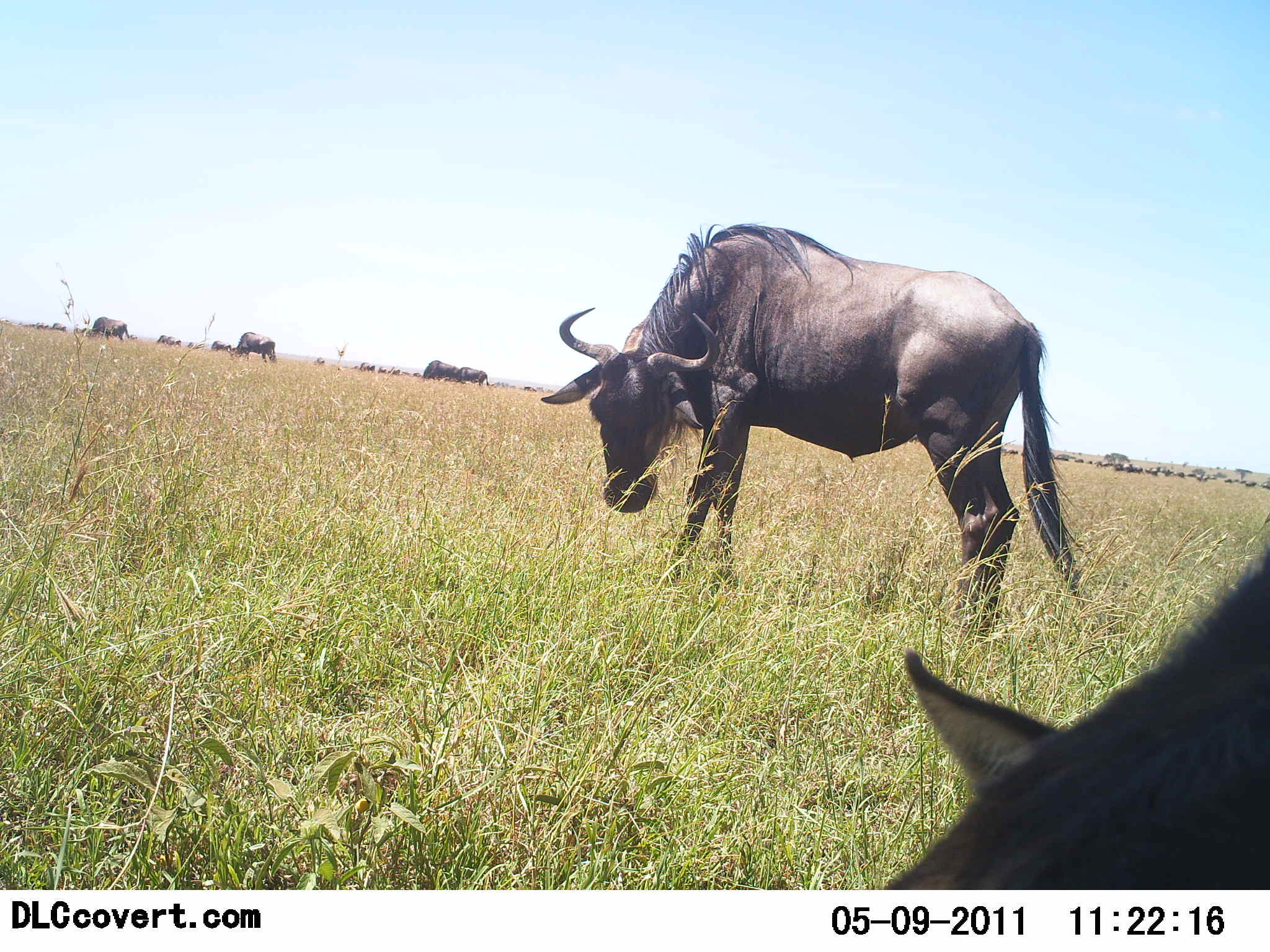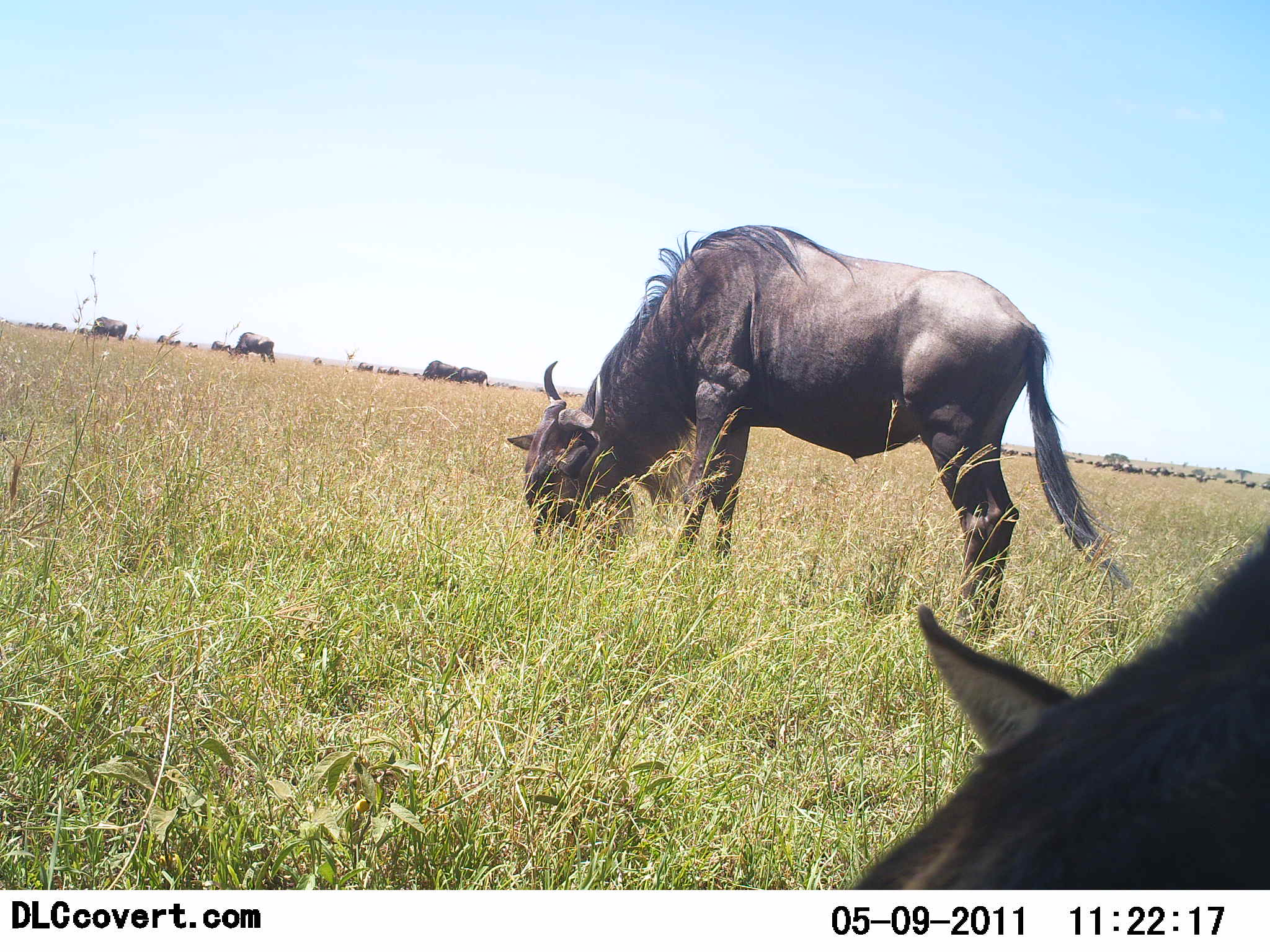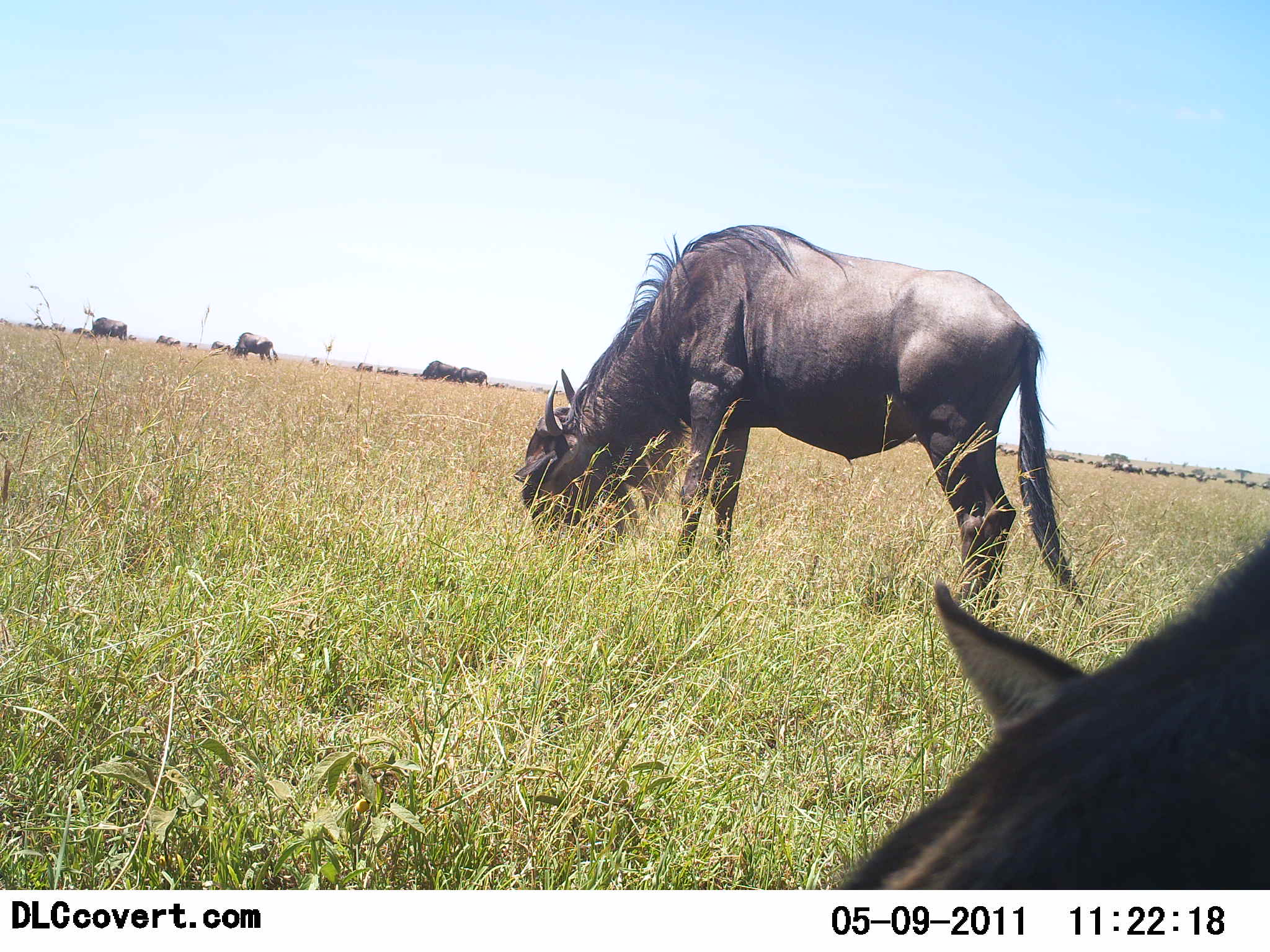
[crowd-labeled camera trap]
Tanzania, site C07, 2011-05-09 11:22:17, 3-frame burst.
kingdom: Animalia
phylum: Chordata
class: Mammalia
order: Artiodactyla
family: Bovidae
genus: Connochaetes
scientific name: Connochaetes taurinus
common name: blue wildebeest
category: wildebeest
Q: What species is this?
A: Wildebeest (blue wildebeest) (Connochaetes taurinus).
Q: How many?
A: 2.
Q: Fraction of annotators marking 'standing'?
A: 64%.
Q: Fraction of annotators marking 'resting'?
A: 0%.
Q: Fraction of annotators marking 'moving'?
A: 27%.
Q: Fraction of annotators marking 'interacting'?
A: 0%.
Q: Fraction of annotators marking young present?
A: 0%.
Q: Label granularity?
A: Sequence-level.